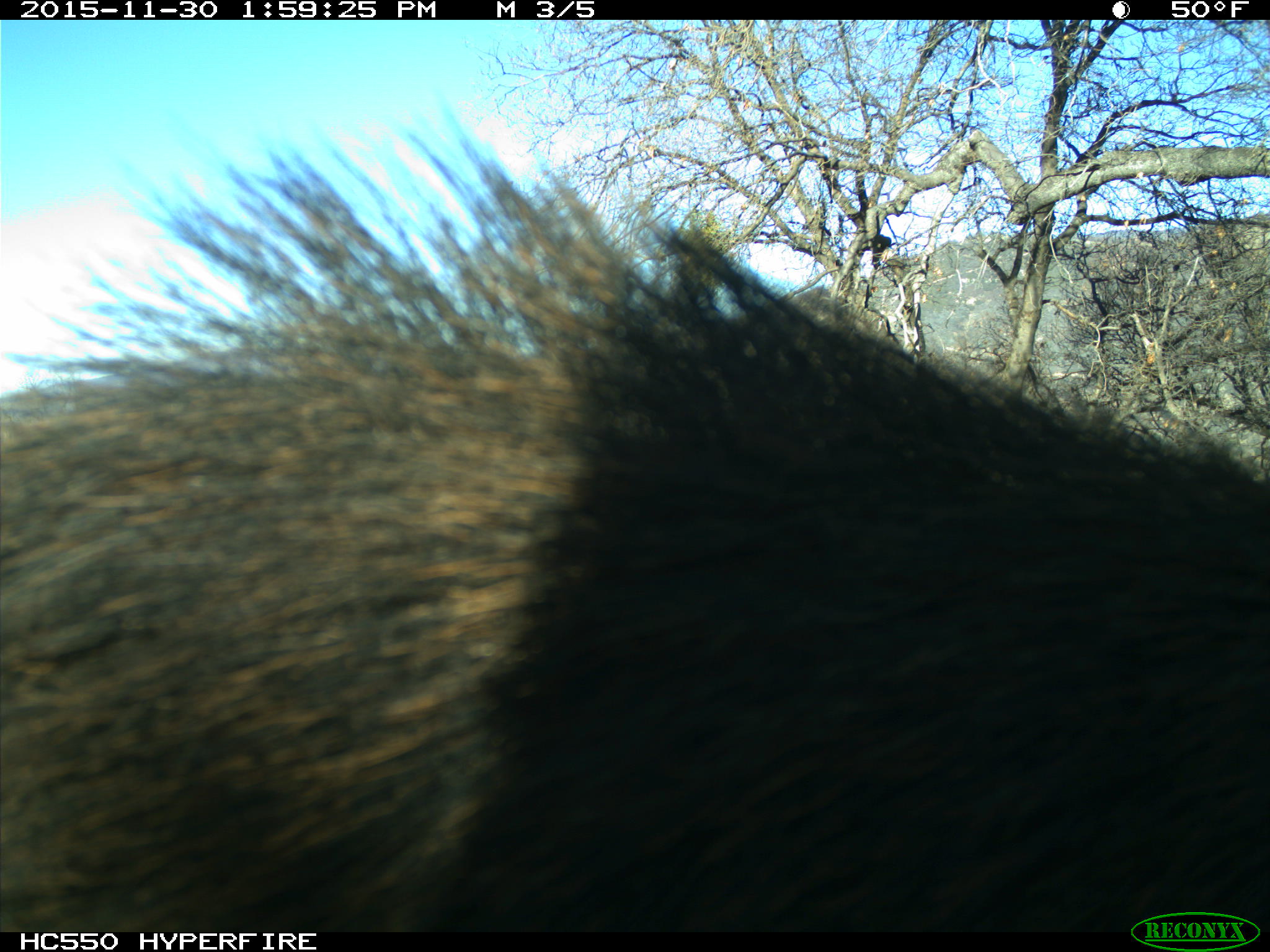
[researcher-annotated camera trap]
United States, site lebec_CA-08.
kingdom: Animalia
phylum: Chordata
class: Mammalia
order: Artiodactyla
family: Suidae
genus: Sus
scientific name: Sus scrofa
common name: wild boar